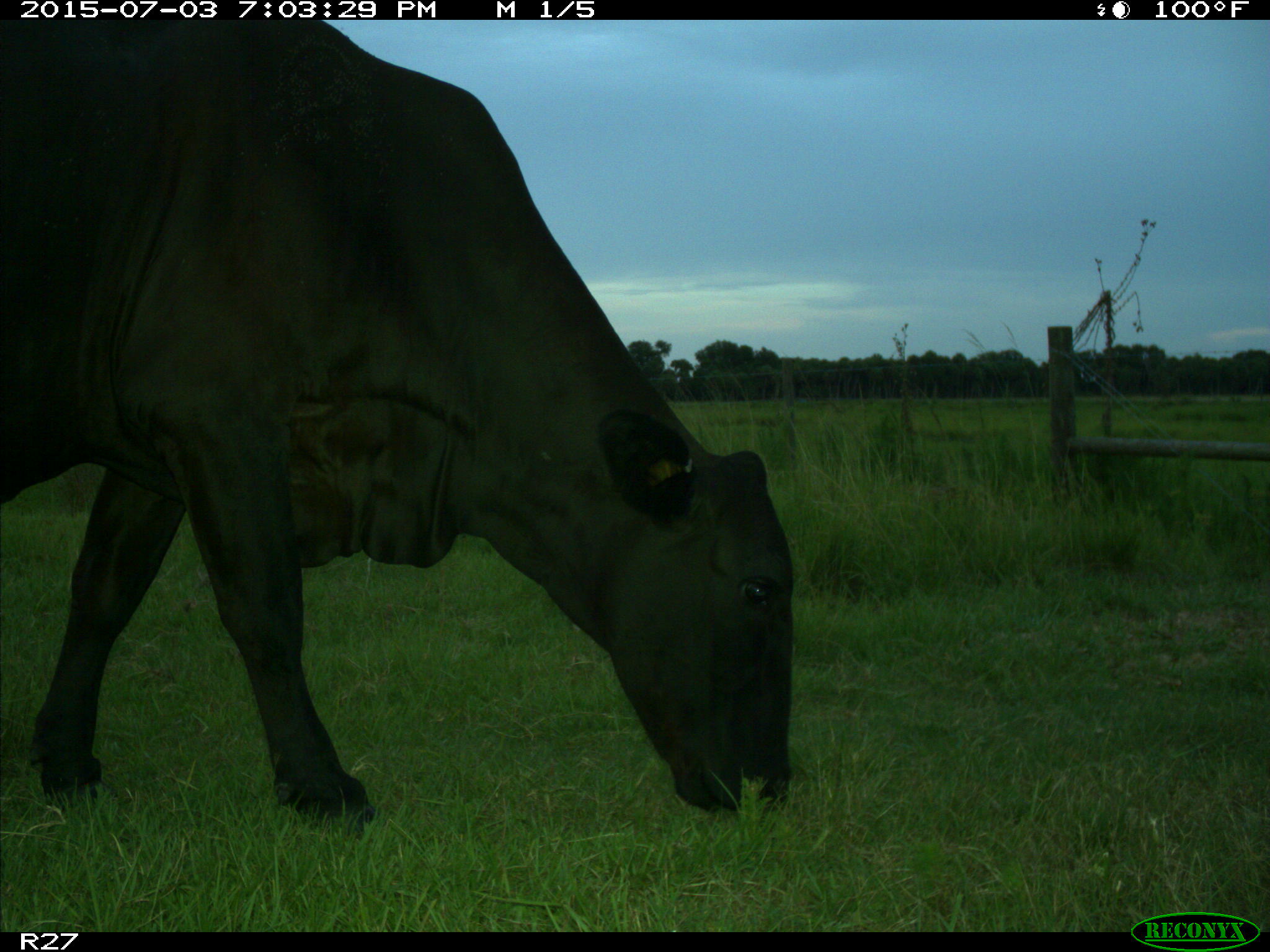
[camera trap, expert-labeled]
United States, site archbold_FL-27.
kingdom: Animalia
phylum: Chordata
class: Mammalia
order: Artiodactyla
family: Bovidae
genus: Bos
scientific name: Bos taurus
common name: domestic cow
Bos taurus (domestic cow).